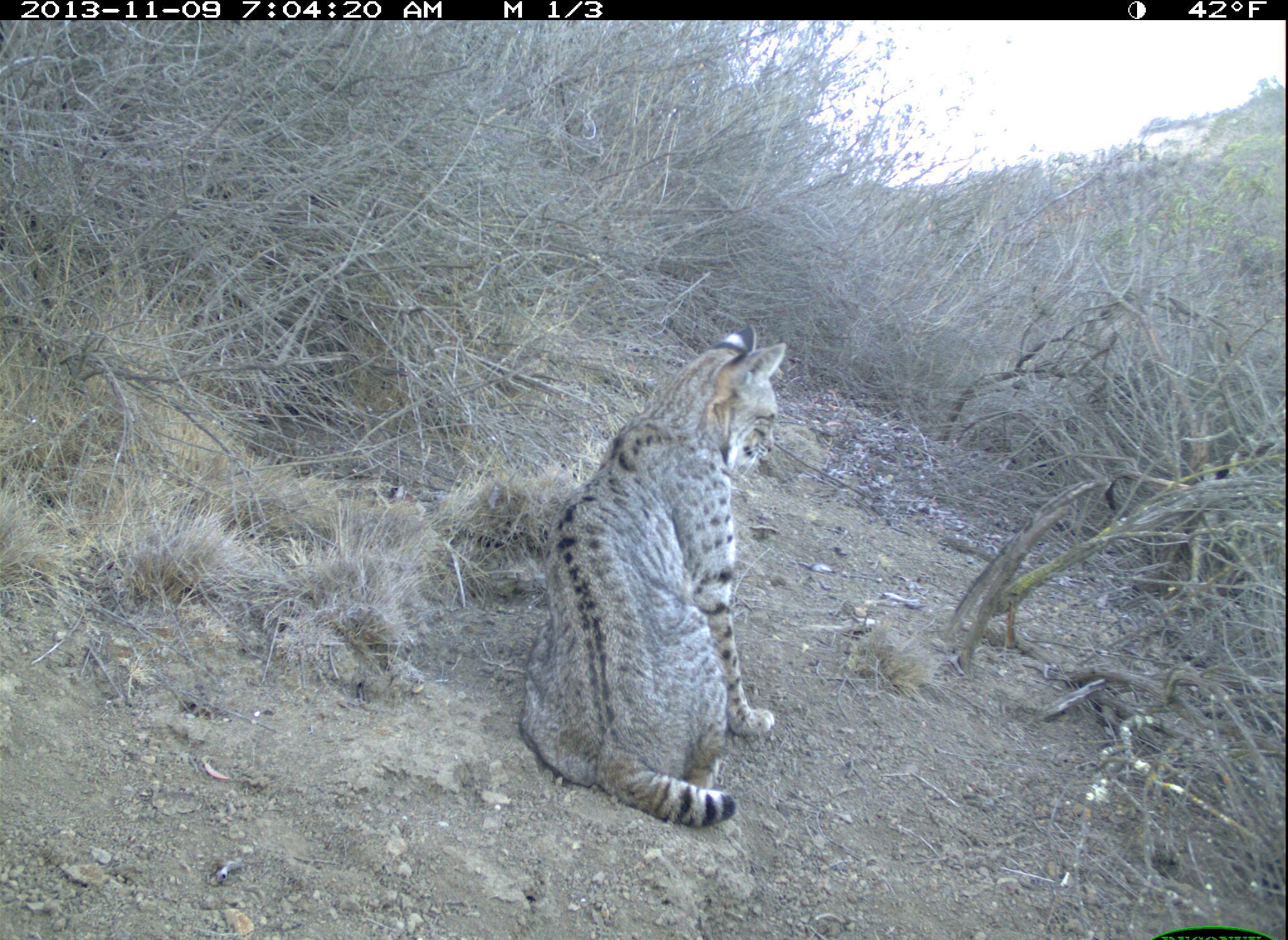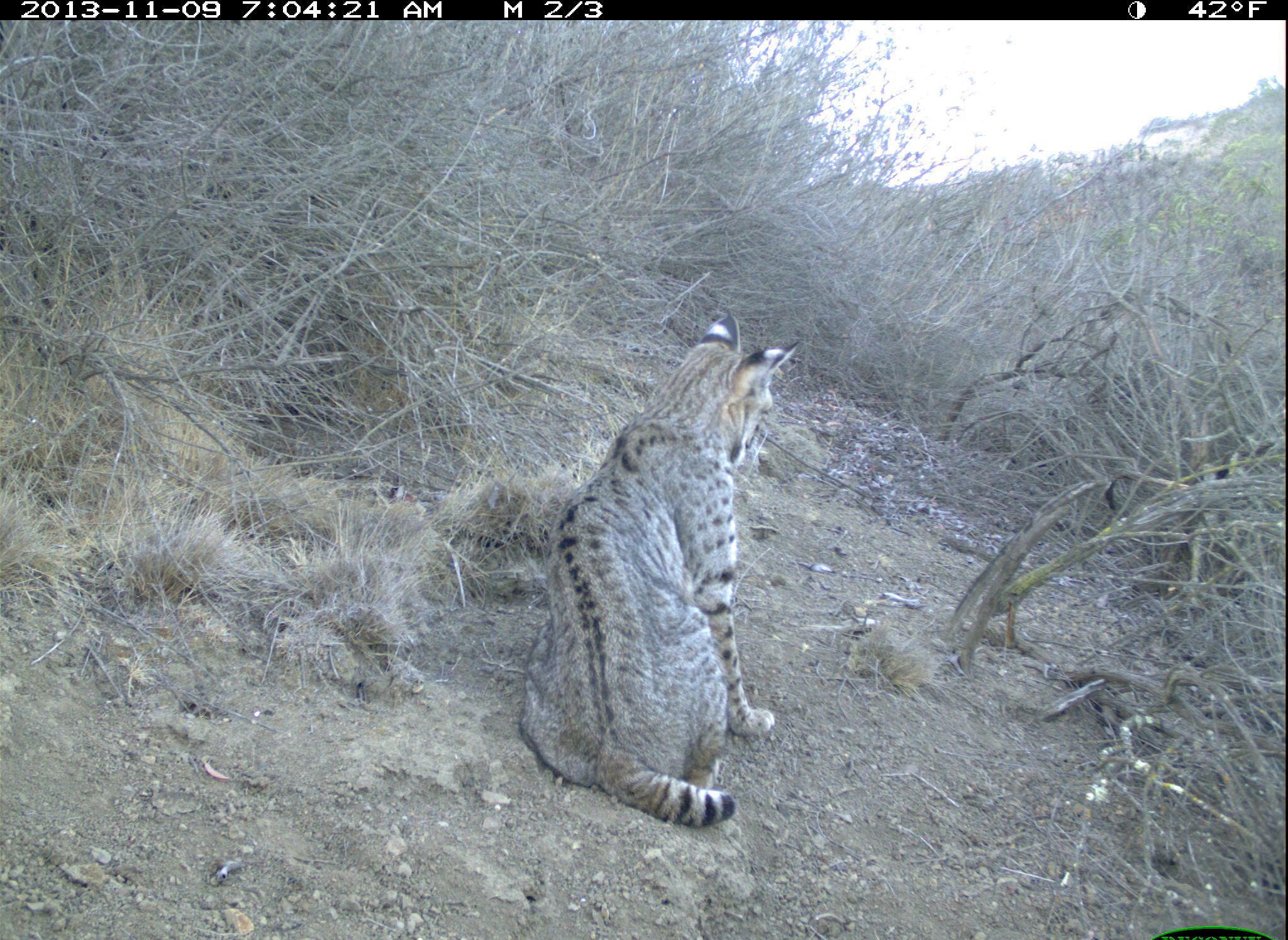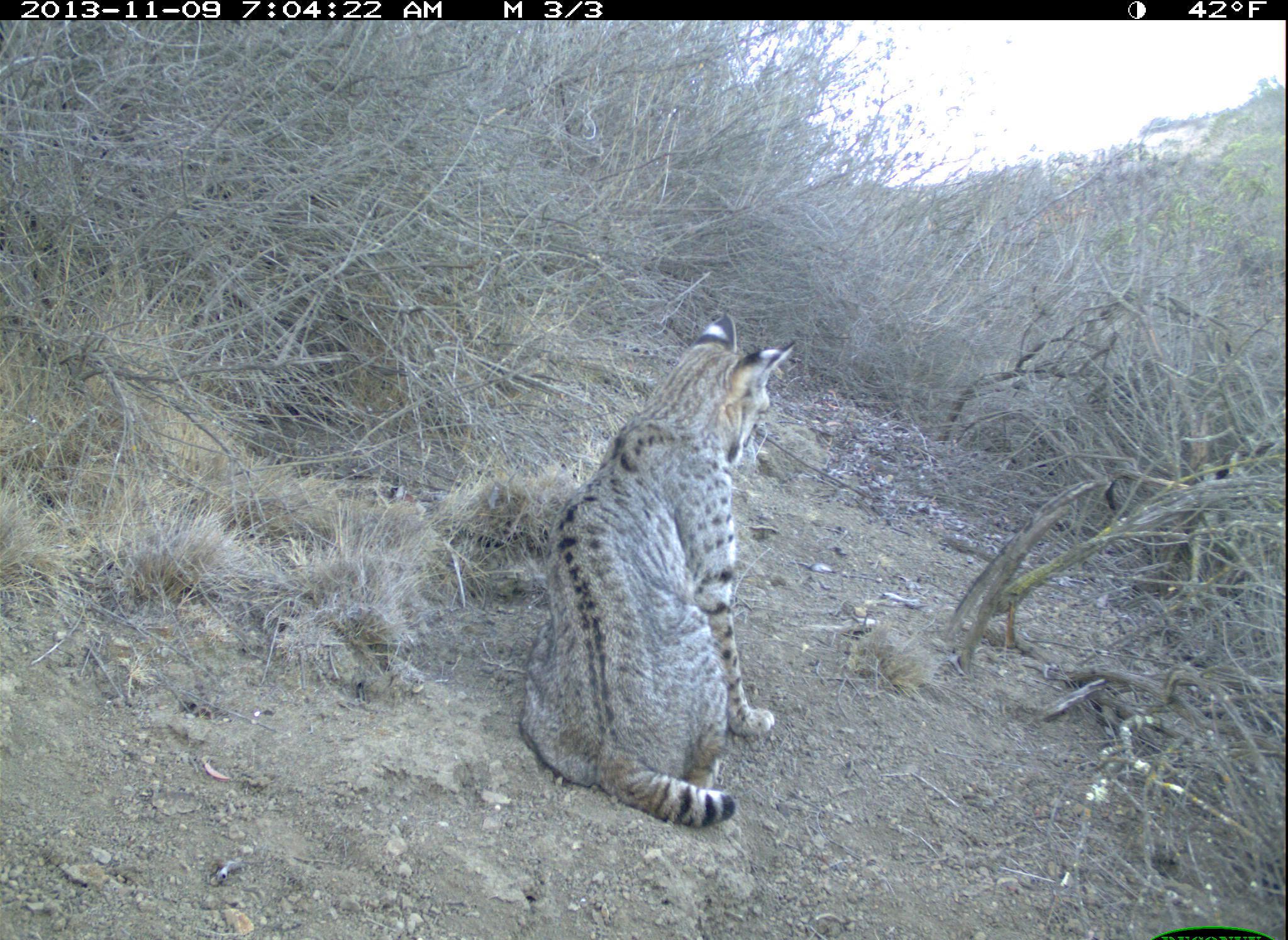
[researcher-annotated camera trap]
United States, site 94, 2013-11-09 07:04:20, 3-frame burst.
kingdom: Animalia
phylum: Chordata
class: Mammalia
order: Carnivora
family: Felidae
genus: Lynx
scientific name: Lynx rufus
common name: bobcat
Bobcat (Lynx rufus).